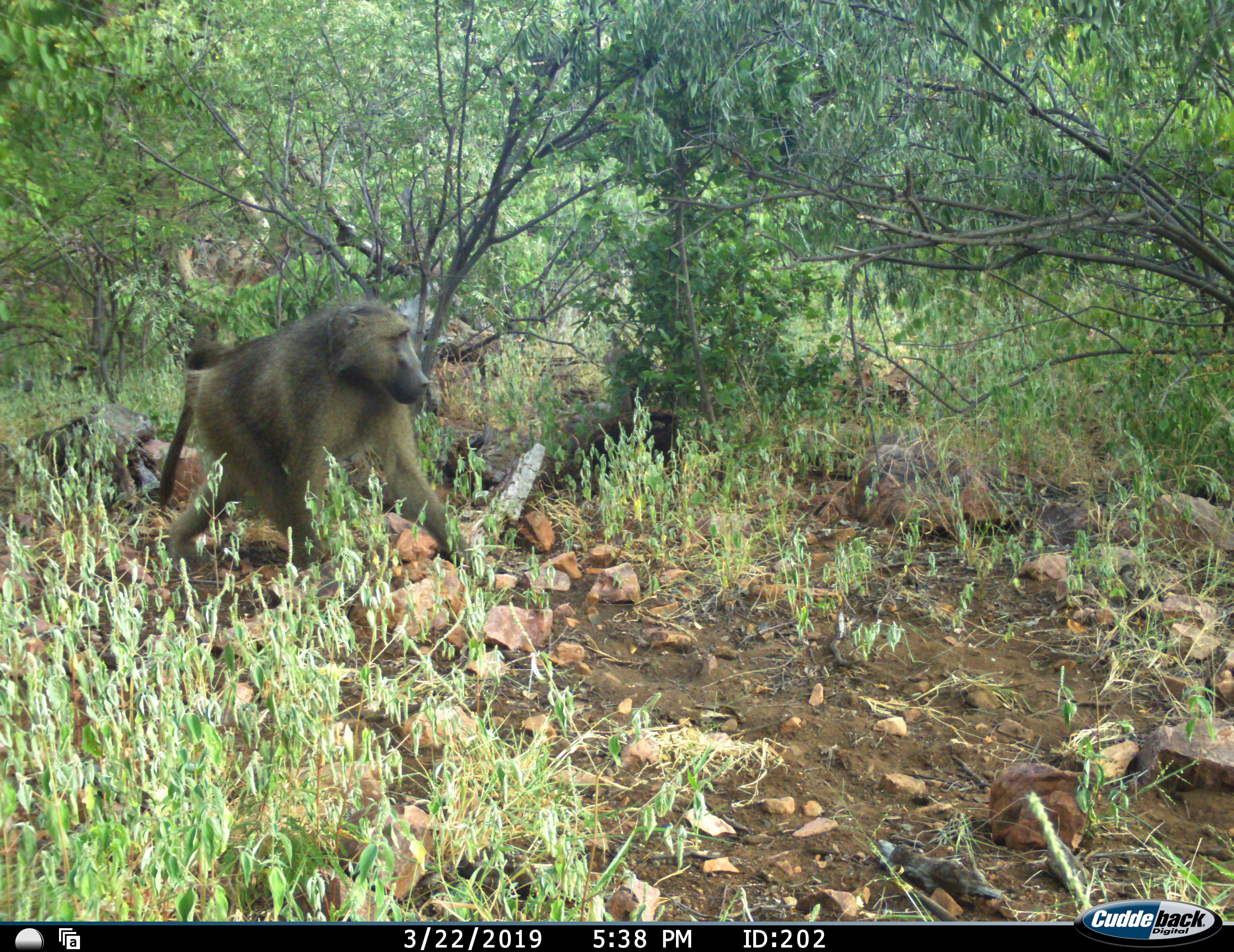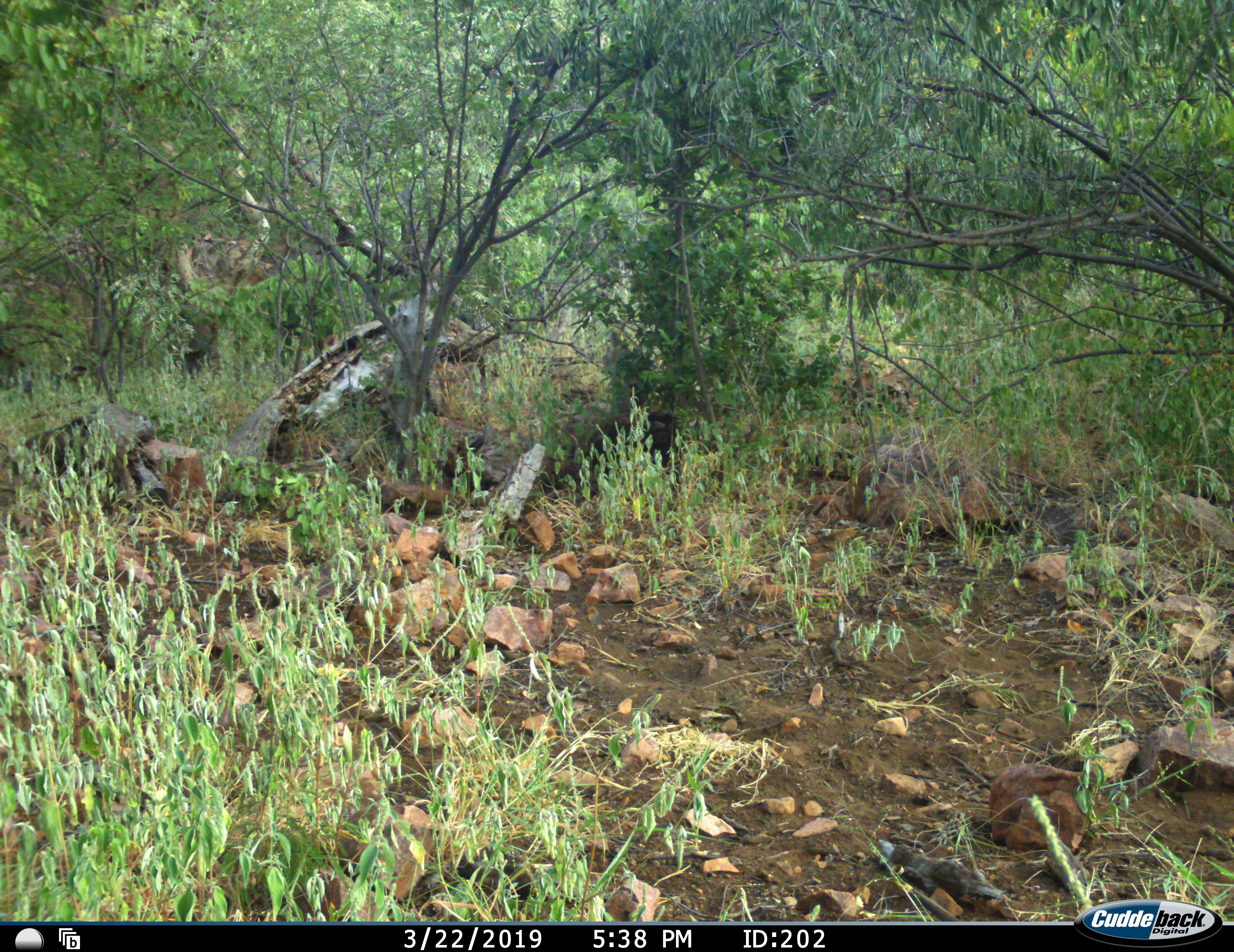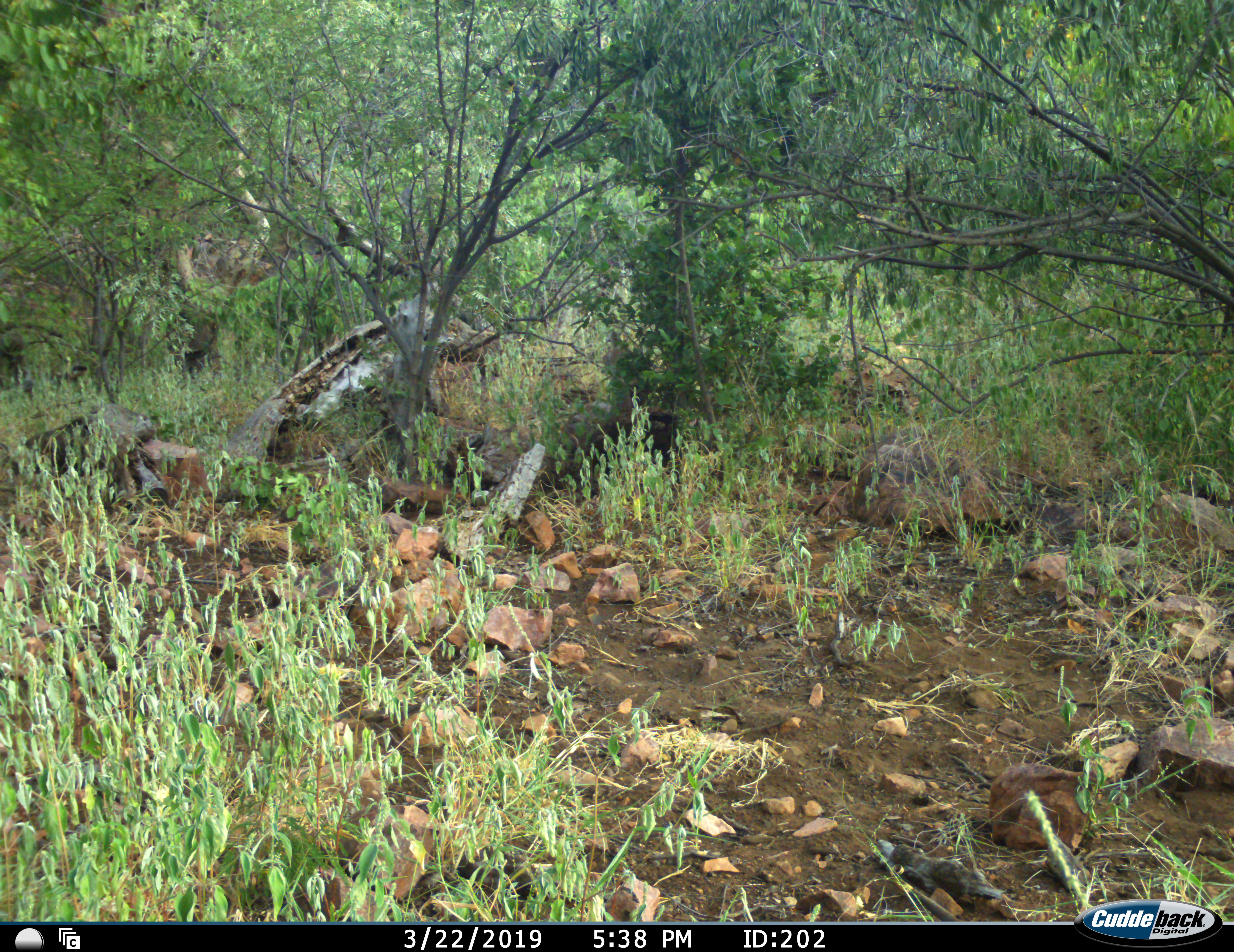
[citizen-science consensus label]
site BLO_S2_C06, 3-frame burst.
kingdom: Animalia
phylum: Chordata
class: Mammalia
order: Primates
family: Cercopithecidae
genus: Papio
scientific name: Papio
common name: baboon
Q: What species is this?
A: Baboon (Papio).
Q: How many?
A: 1.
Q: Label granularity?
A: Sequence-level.